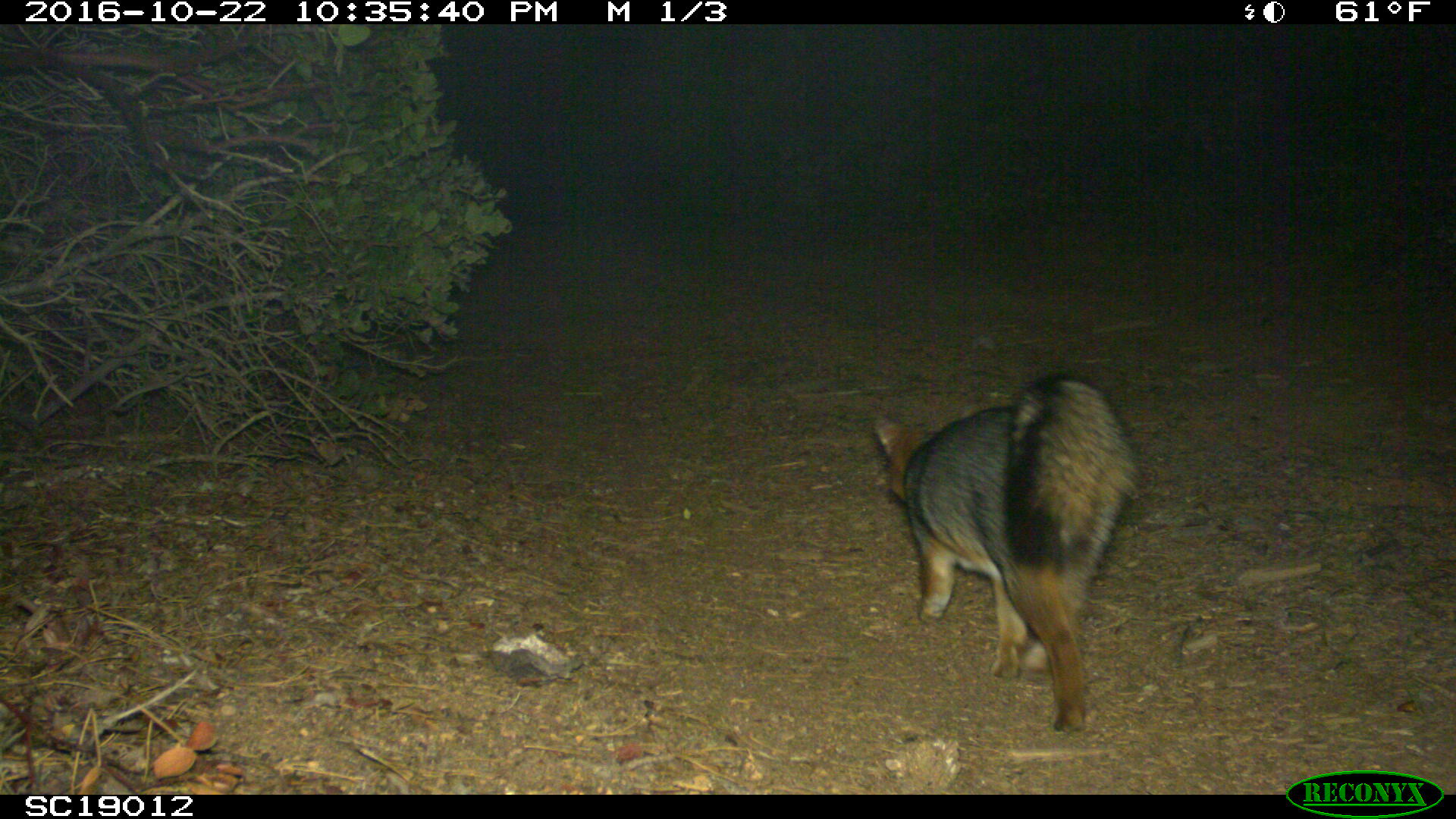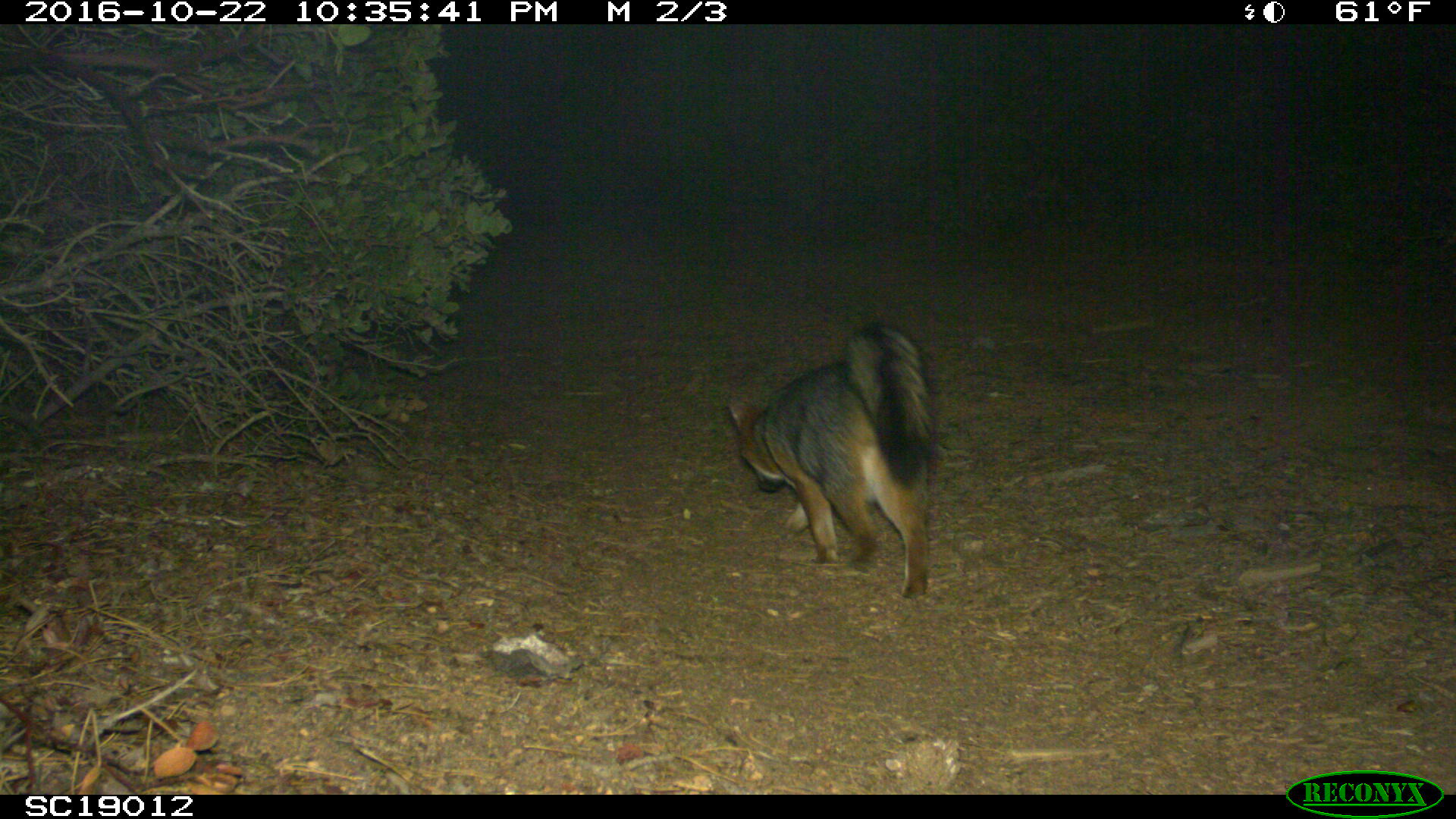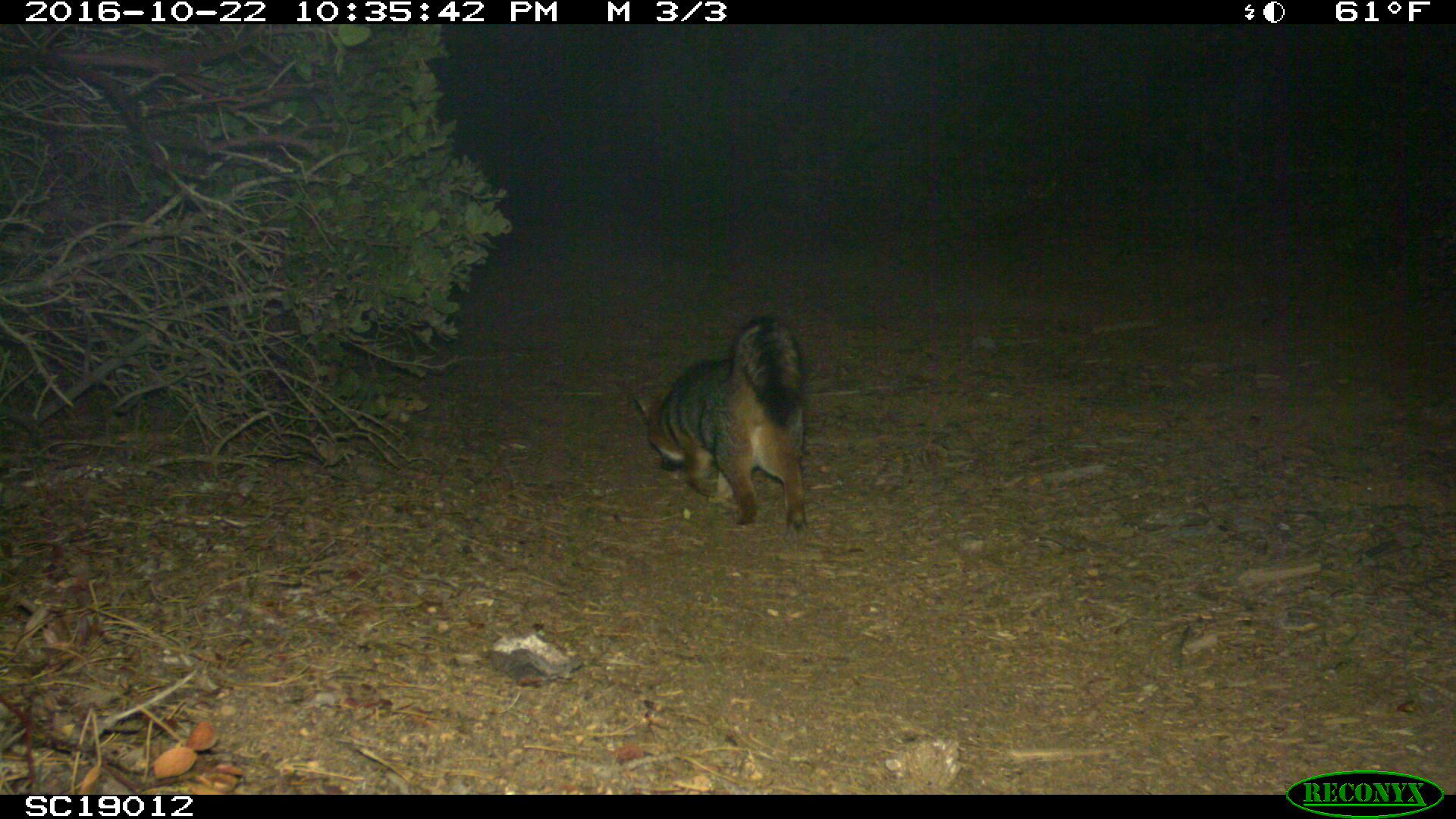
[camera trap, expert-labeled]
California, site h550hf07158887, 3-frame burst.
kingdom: Animalia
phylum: Chordata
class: Mammalia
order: Carnivora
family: Canidae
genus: Urocyon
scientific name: Urocyon littoralis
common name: island fox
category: fox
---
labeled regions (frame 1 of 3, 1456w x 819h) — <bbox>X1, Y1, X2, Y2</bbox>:
fox: <bbox>872, 370, 1142, 735</bbox>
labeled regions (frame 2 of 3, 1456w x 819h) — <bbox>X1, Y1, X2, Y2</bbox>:
fox: <bbox>726, 322, 937, 599</bbox>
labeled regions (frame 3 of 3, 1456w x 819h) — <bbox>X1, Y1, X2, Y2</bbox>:
fox: <bbox>632, 314, 807, 536</bbox>